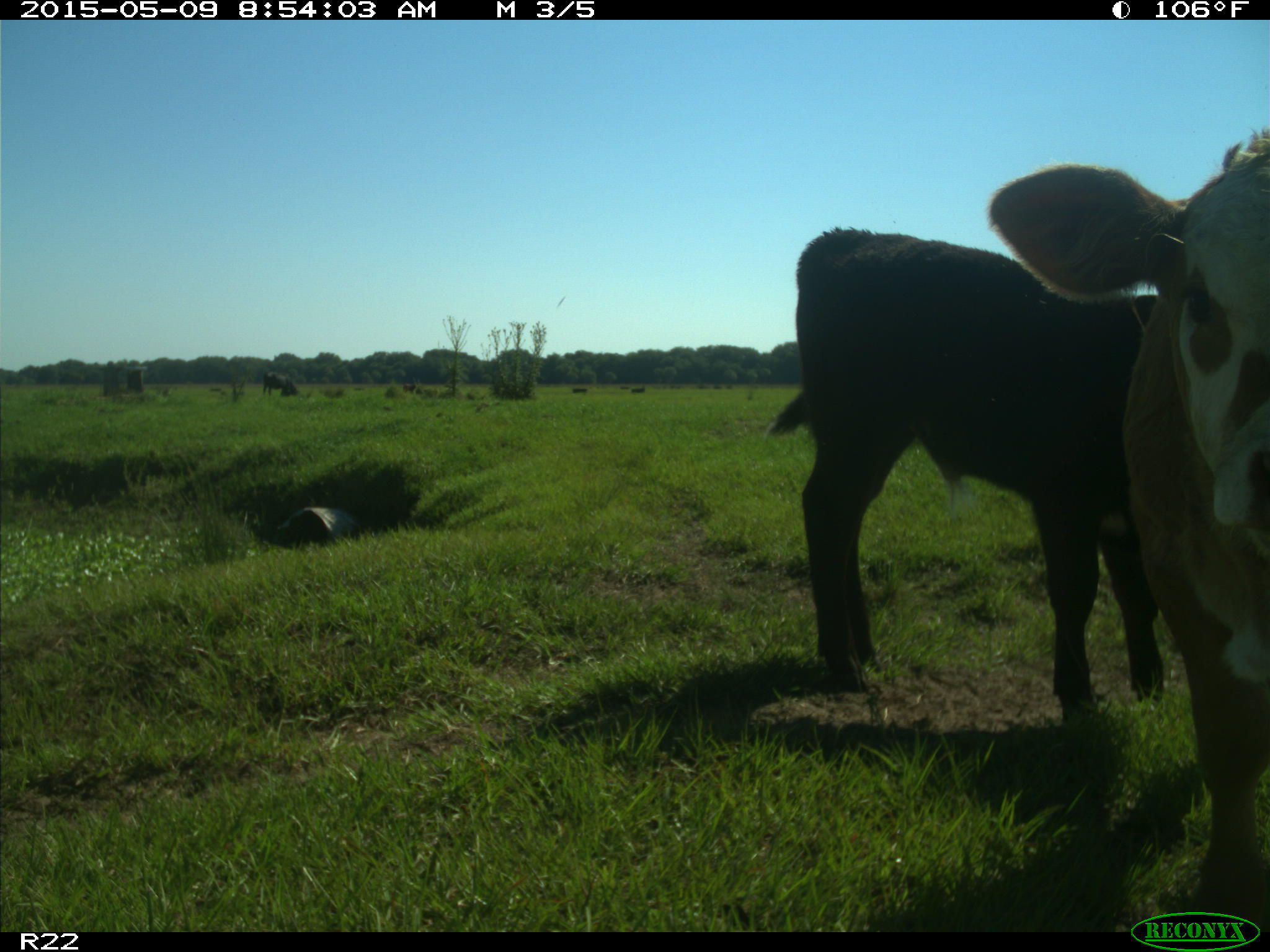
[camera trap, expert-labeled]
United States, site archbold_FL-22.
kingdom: Animalia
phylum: Chordata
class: Mammalia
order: Artiodactyla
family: Bovidae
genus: Bos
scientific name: Bos taurus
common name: domestic cow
Bos taurus (domestic cow).